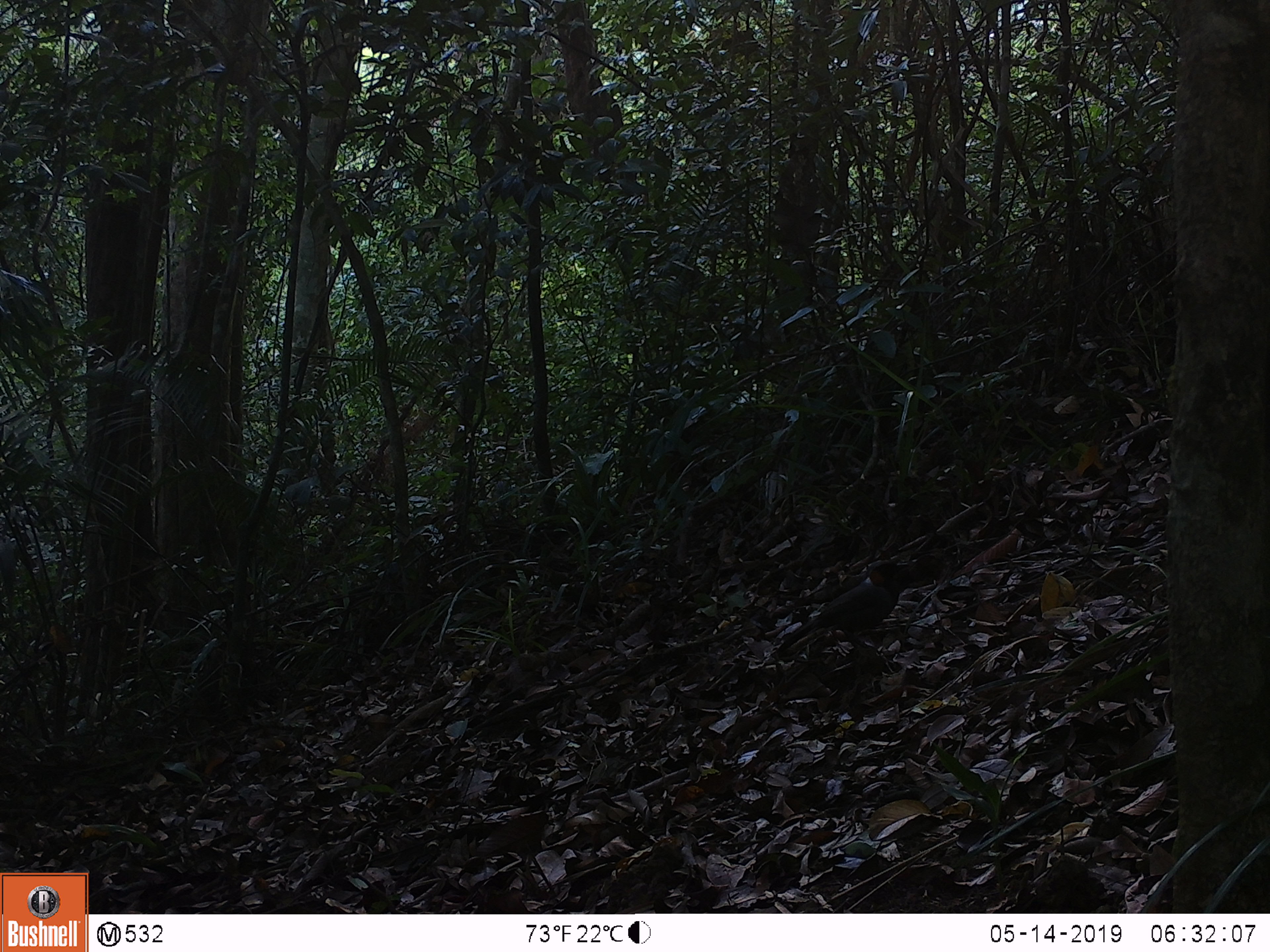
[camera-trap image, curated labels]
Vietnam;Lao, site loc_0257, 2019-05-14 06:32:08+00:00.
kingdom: Animalia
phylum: Chordata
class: Aves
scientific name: Aves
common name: bird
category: unidentified bird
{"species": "unidentified bird (bird) (Aves)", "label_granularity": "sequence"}